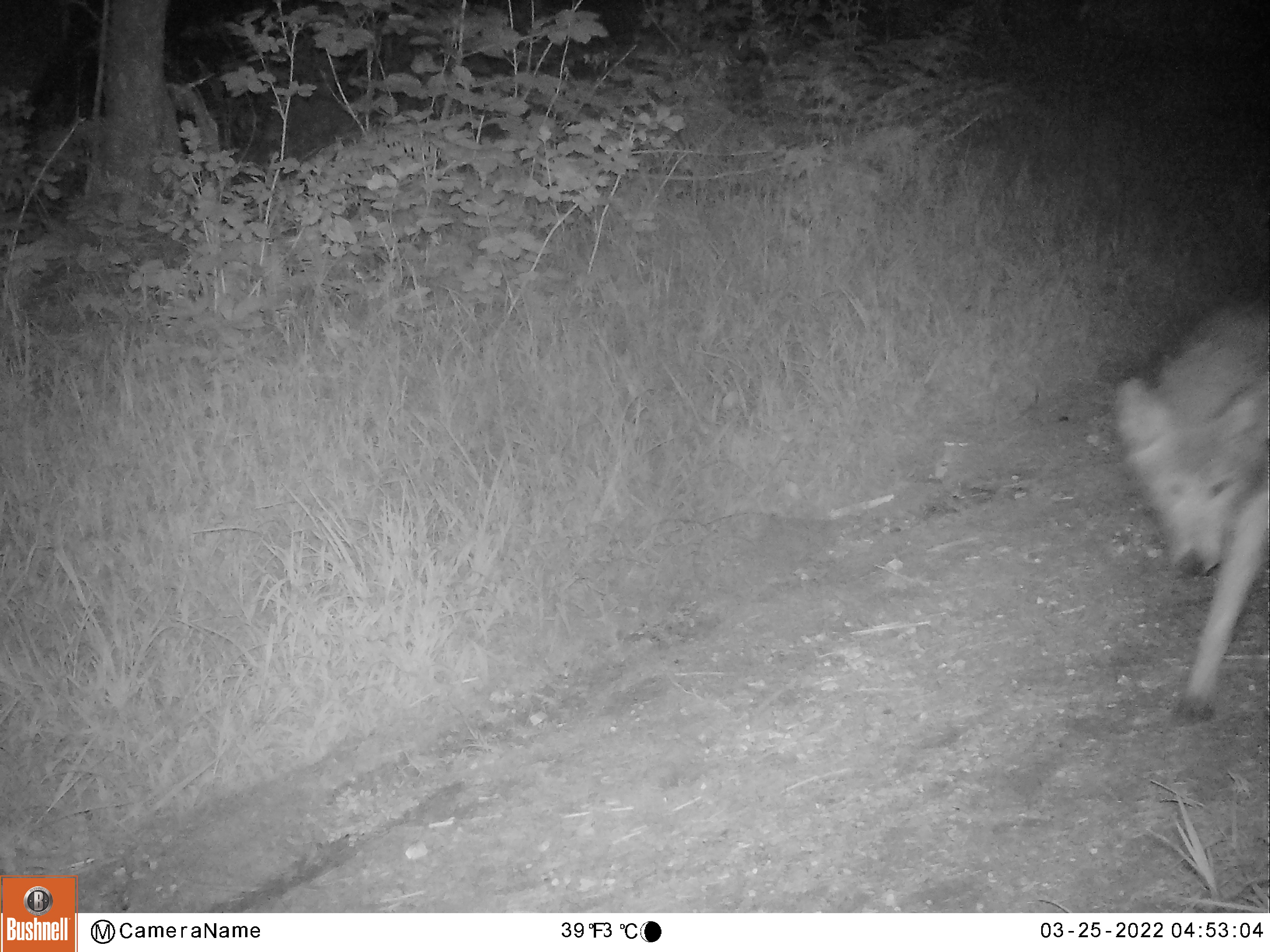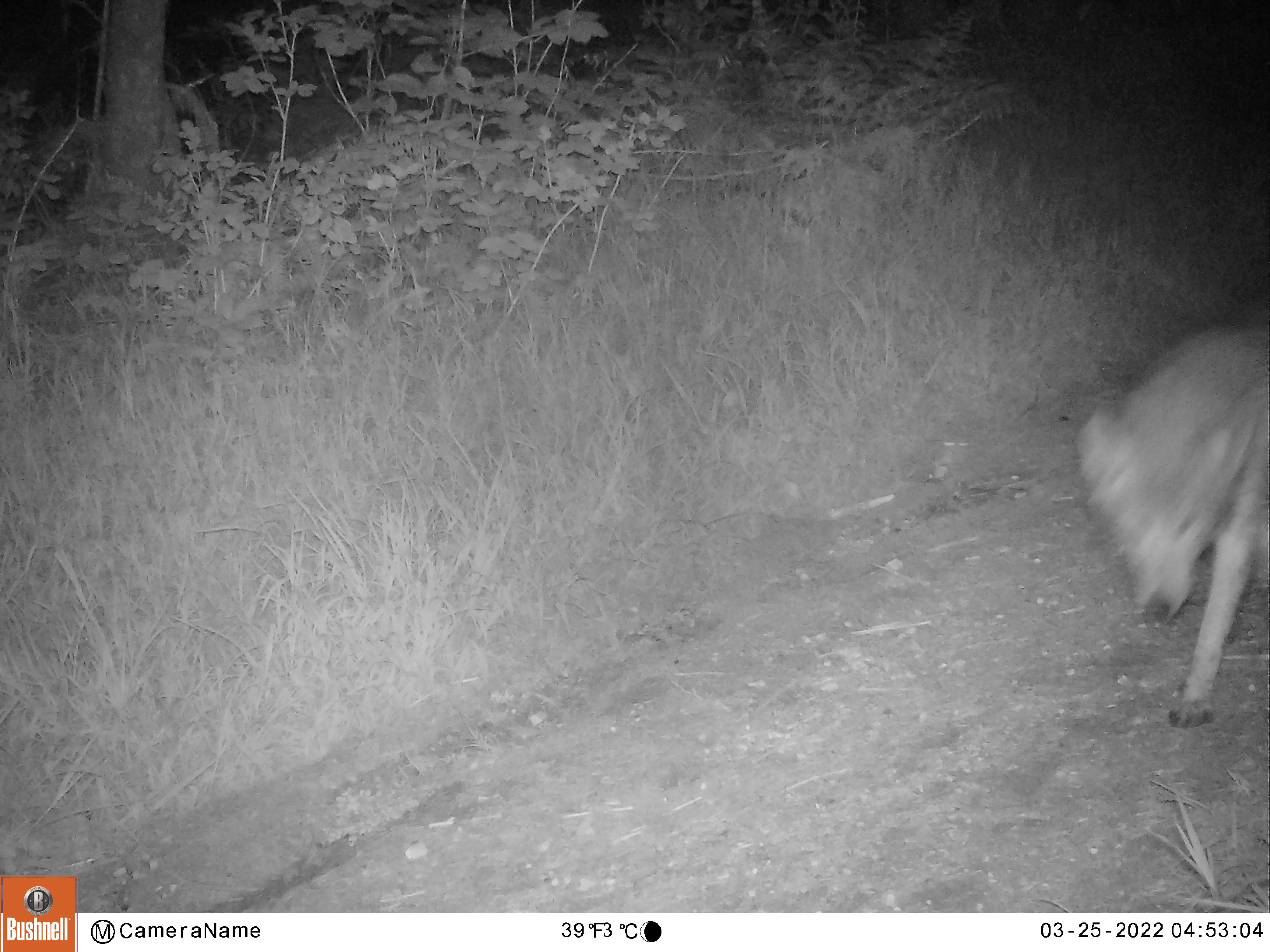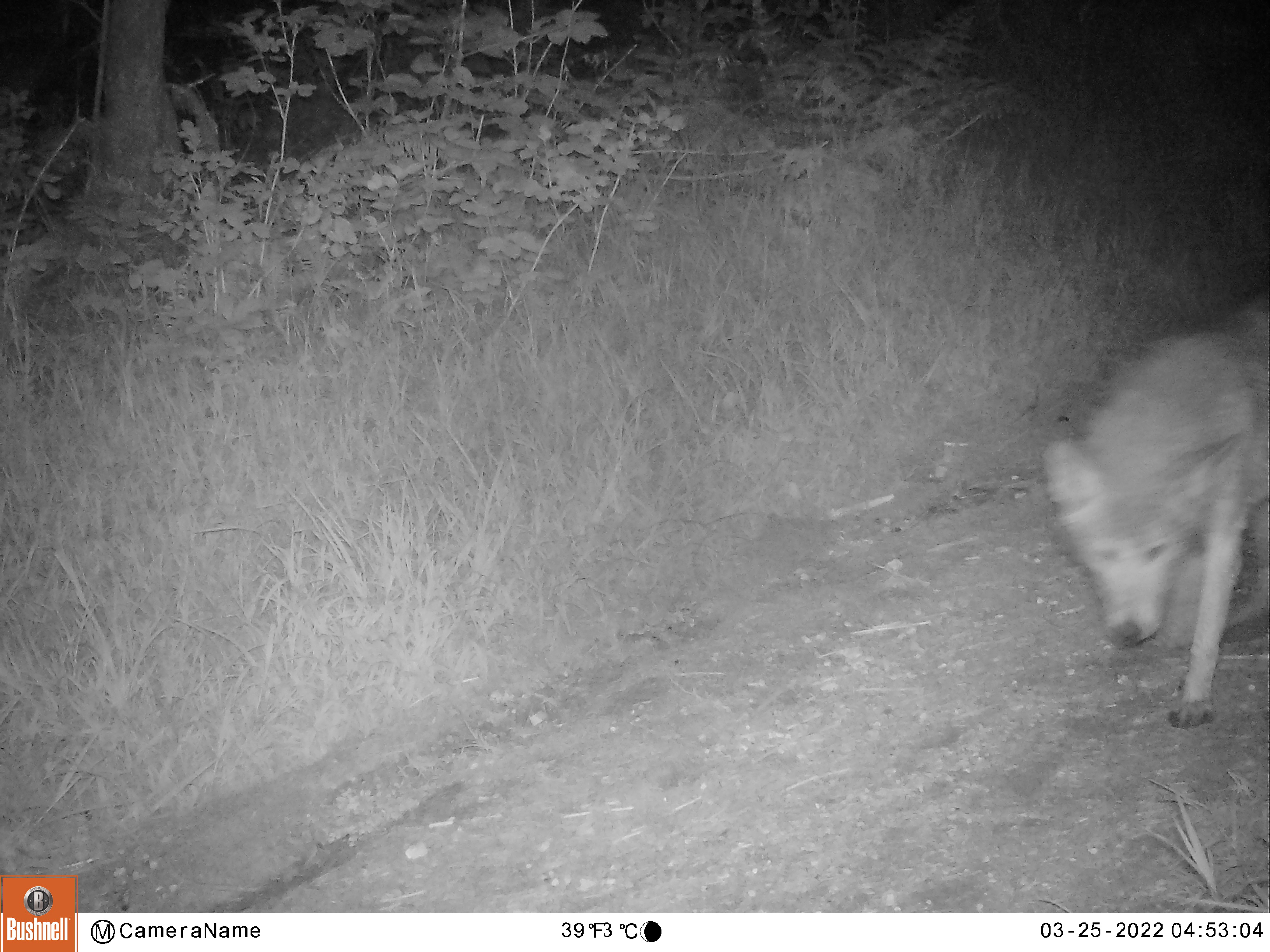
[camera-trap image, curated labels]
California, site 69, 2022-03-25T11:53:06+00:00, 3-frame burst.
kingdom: Animalia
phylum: Chordata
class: Mammalia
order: Carnivora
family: Canidae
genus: Canis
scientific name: Canis latrans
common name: coyote